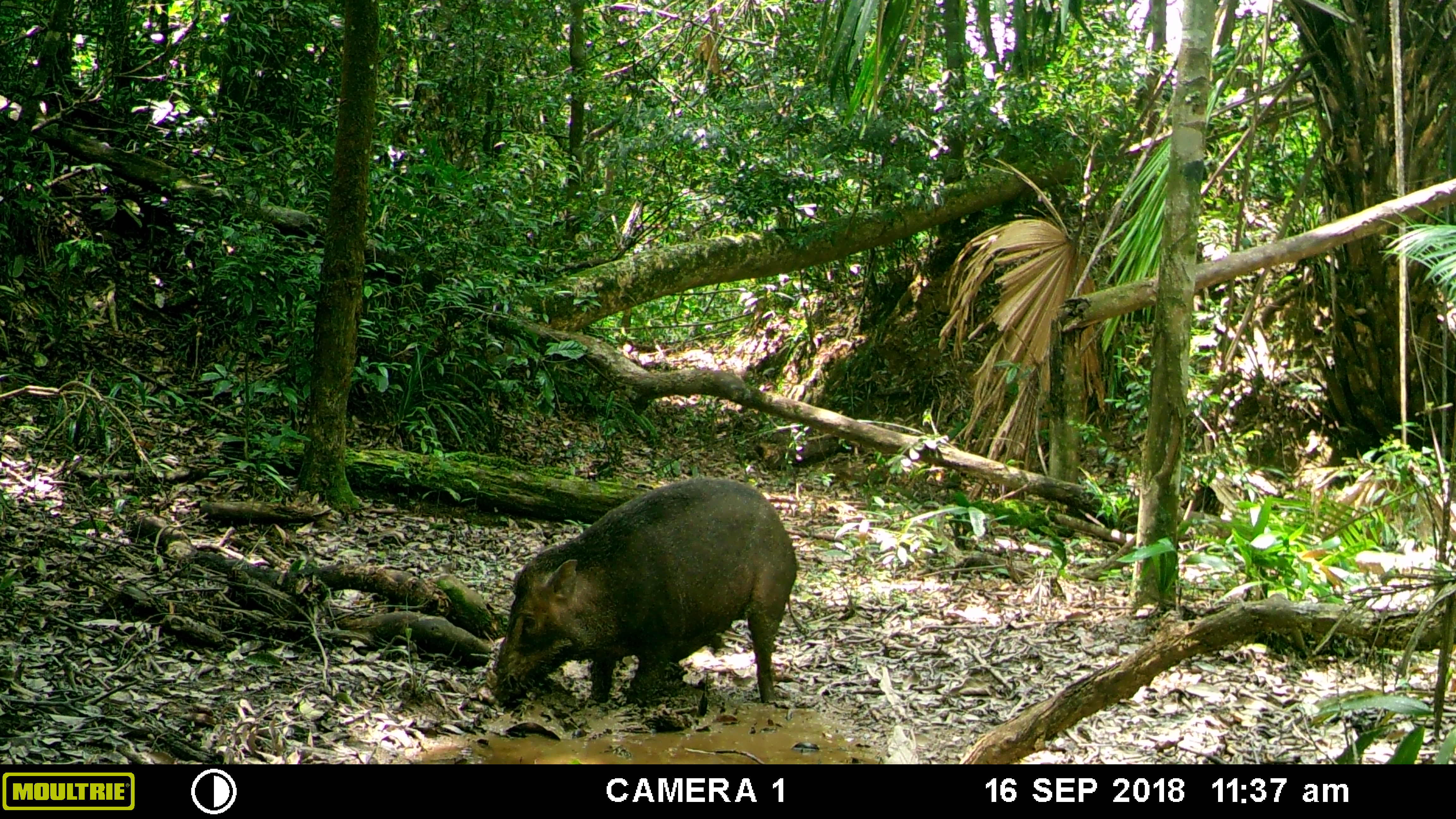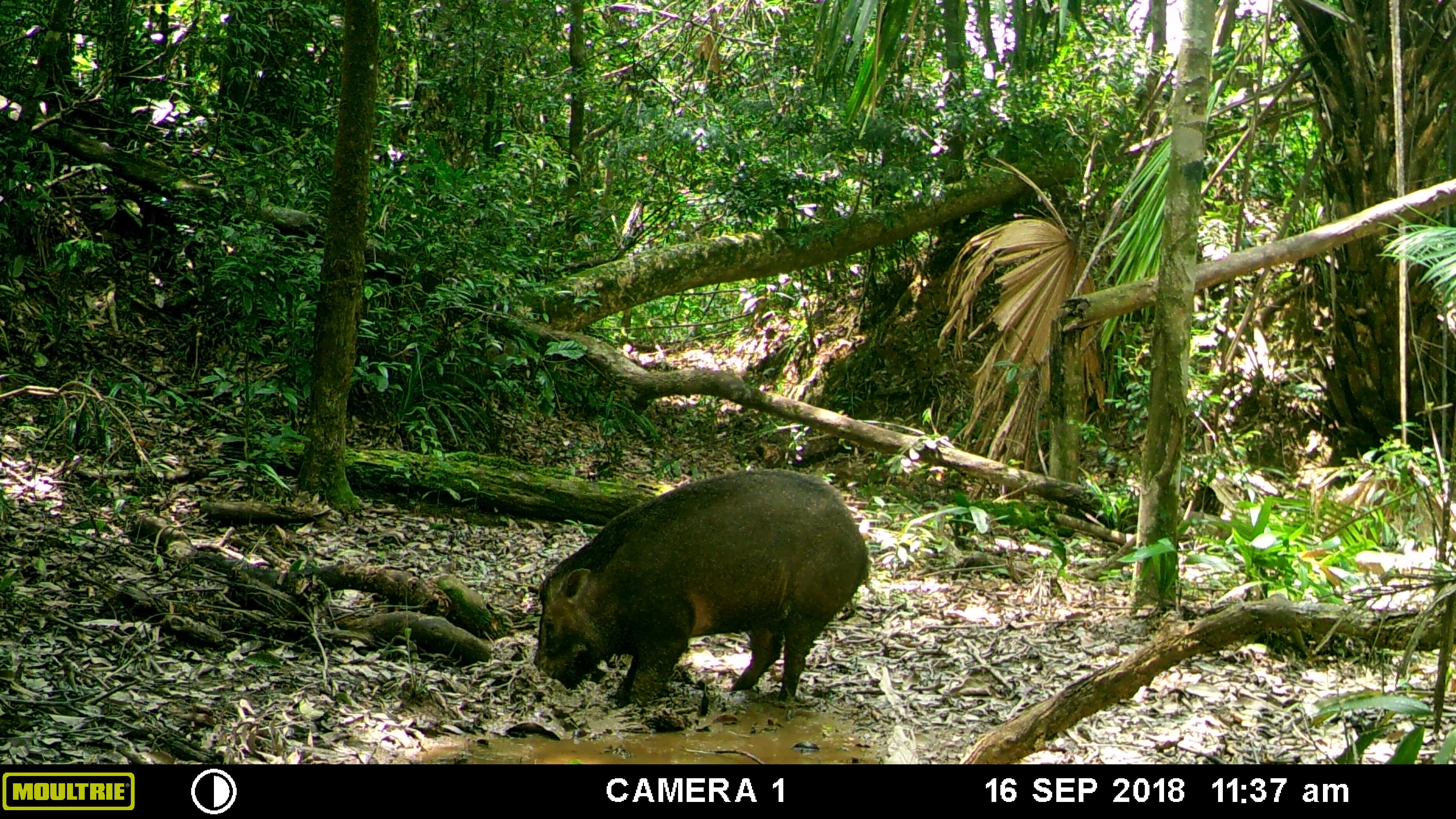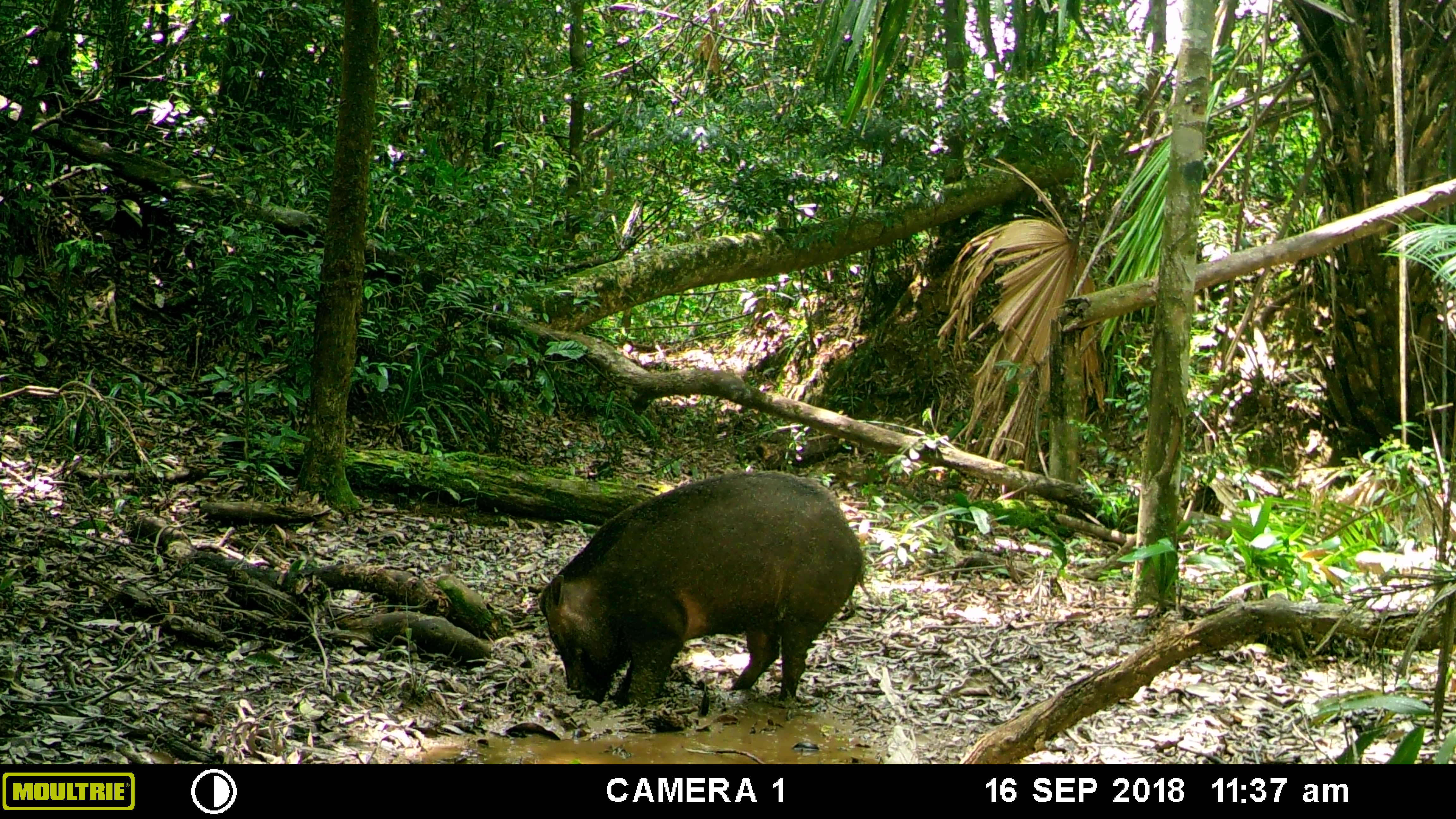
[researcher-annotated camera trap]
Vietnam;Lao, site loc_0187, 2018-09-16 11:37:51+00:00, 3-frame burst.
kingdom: Animalia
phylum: Chordata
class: Mammalia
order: Artiodactyla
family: Suidae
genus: Sus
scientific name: Sus scrofa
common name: eurasian wild pig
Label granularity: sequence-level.